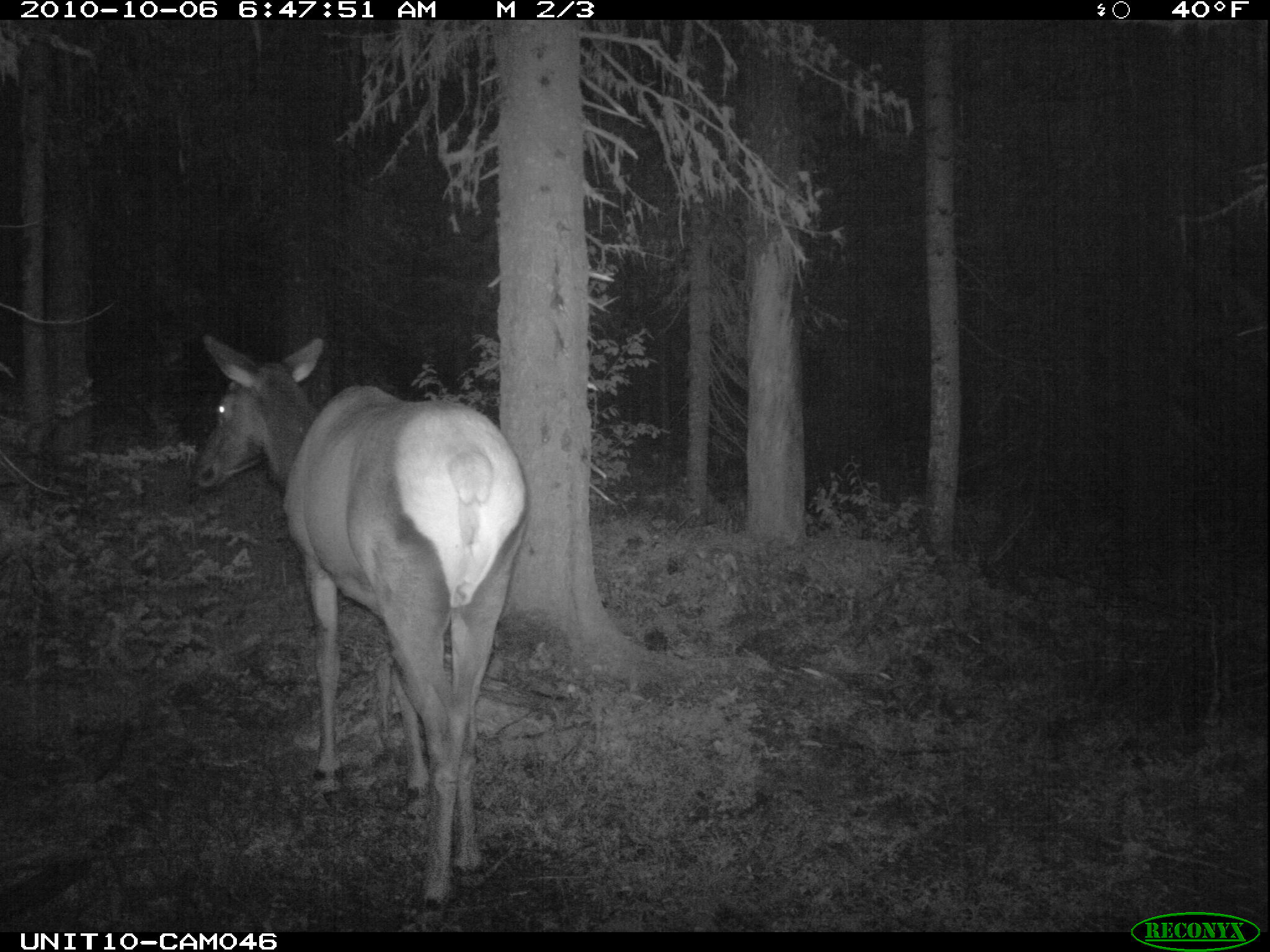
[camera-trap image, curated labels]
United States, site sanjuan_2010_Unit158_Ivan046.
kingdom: Animalia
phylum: Chordata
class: Mammalia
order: Artiodactyla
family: Cervidae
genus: Cervus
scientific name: Cervus elaphus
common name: red deer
Cervus elaphus (red deer).